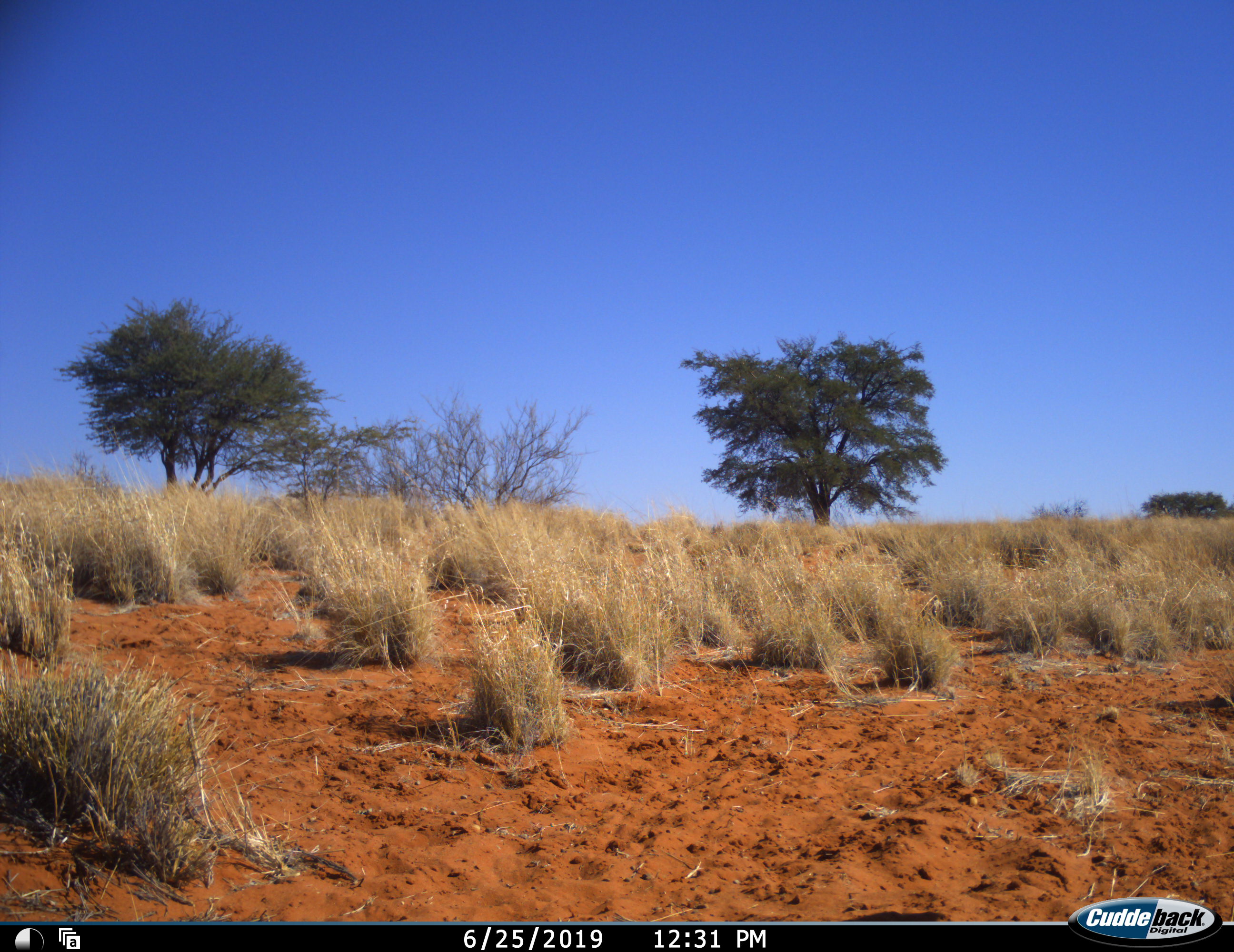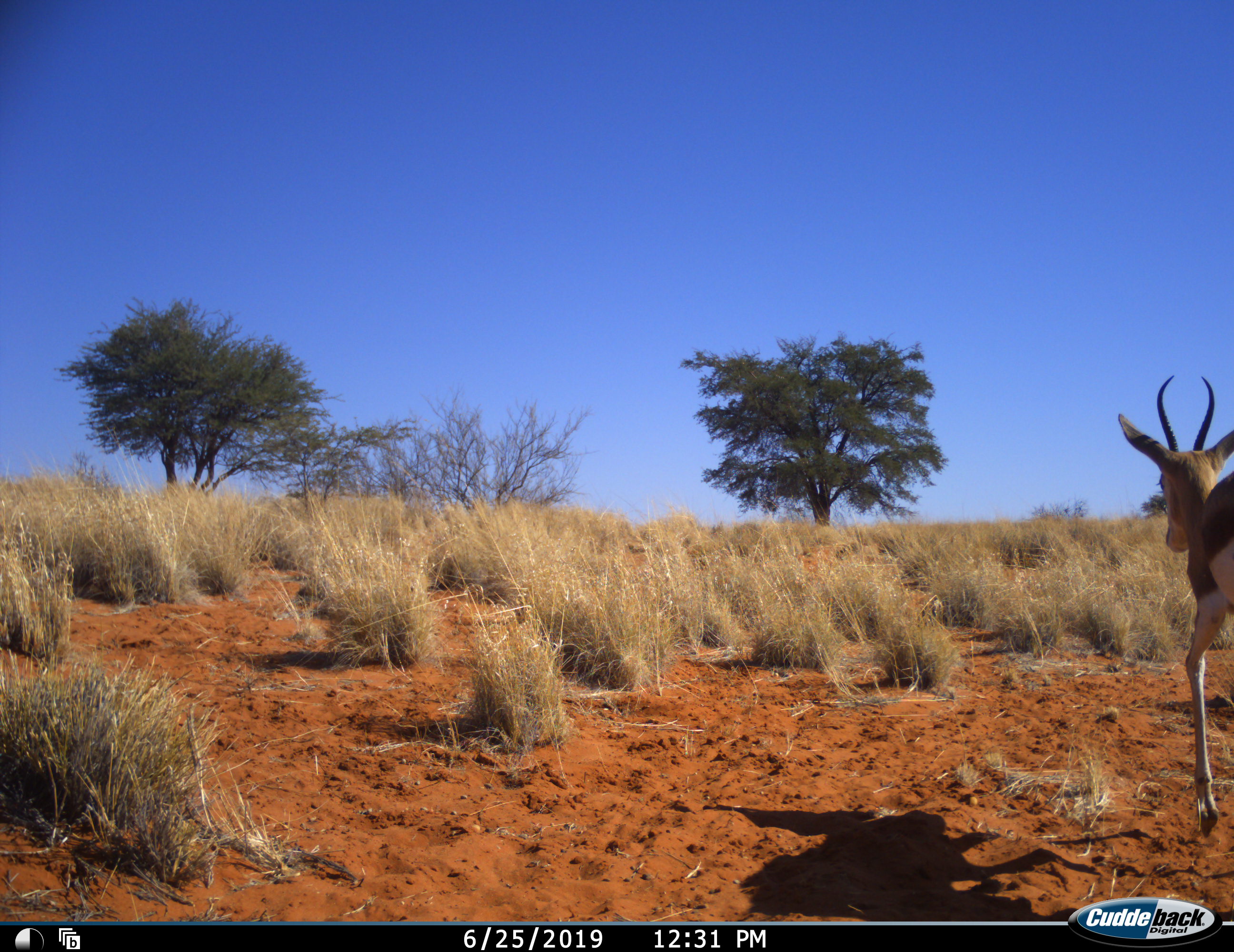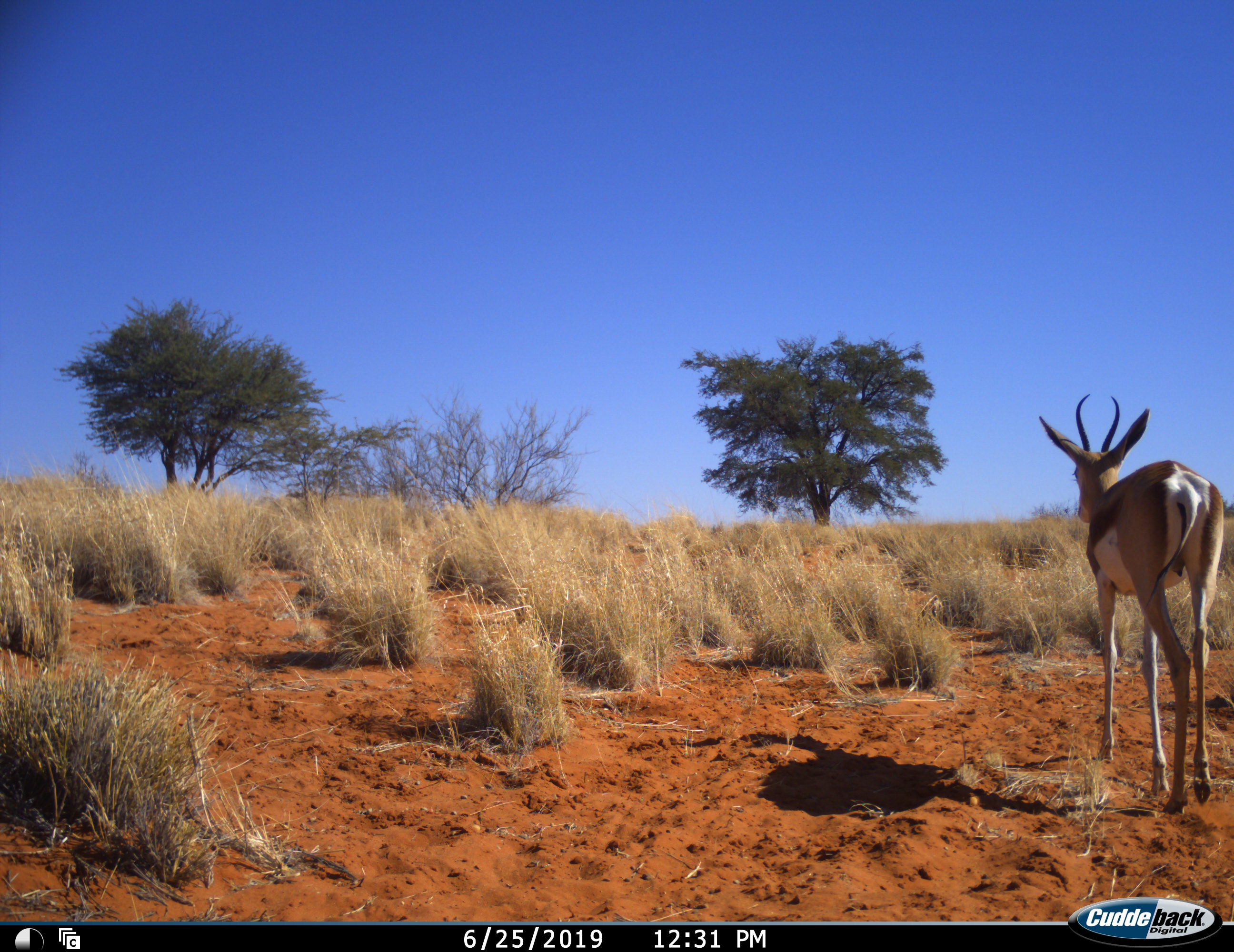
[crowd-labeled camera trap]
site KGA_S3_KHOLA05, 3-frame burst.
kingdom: Animalia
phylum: Chordata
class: Mammalia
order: Artiodactyla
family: Bovidae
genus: Antidorcas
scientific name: Antidorcas marsupialis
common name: springbok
Springbok (Antidorcas marsupialis), count 1. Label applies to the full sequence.